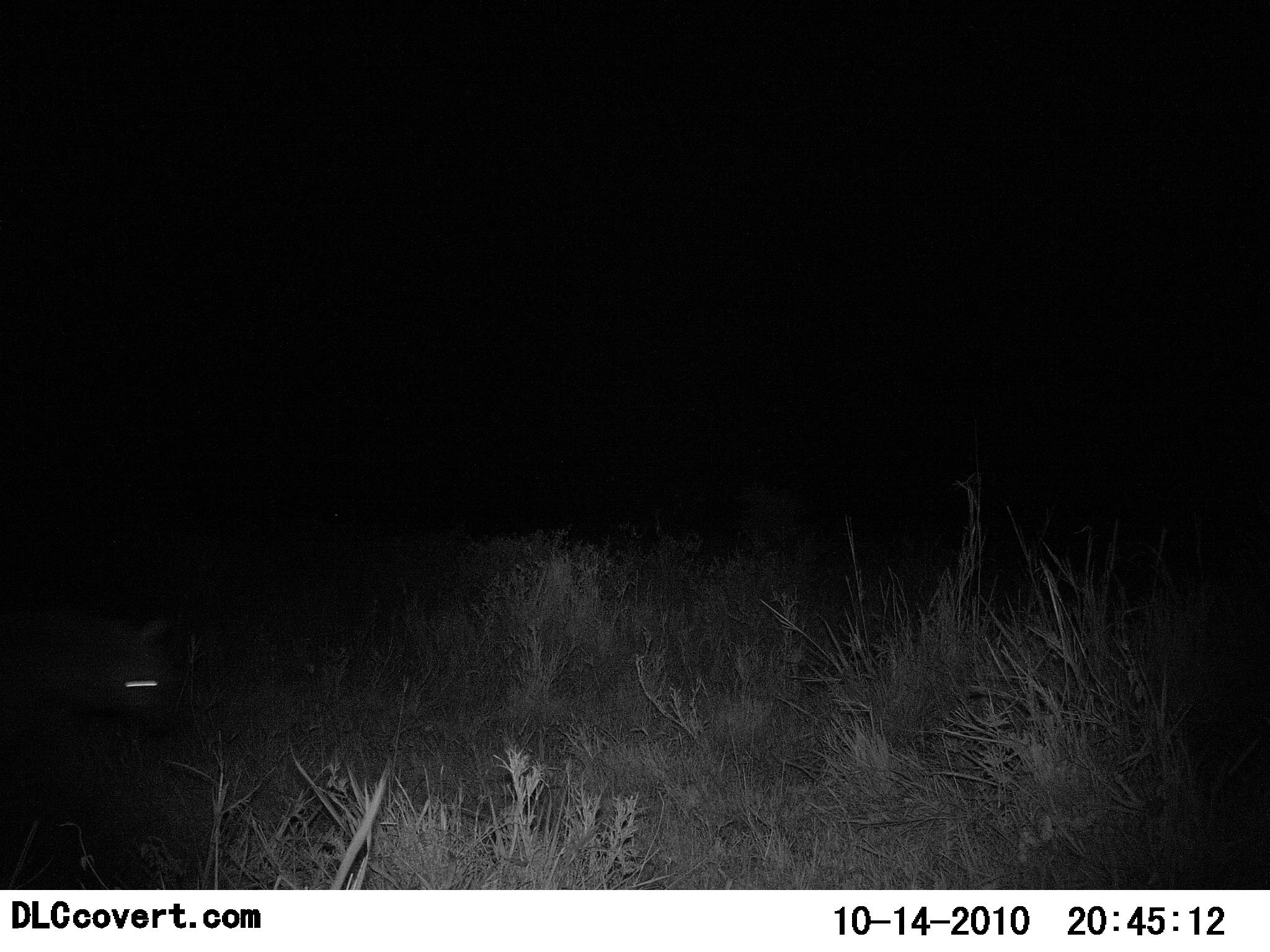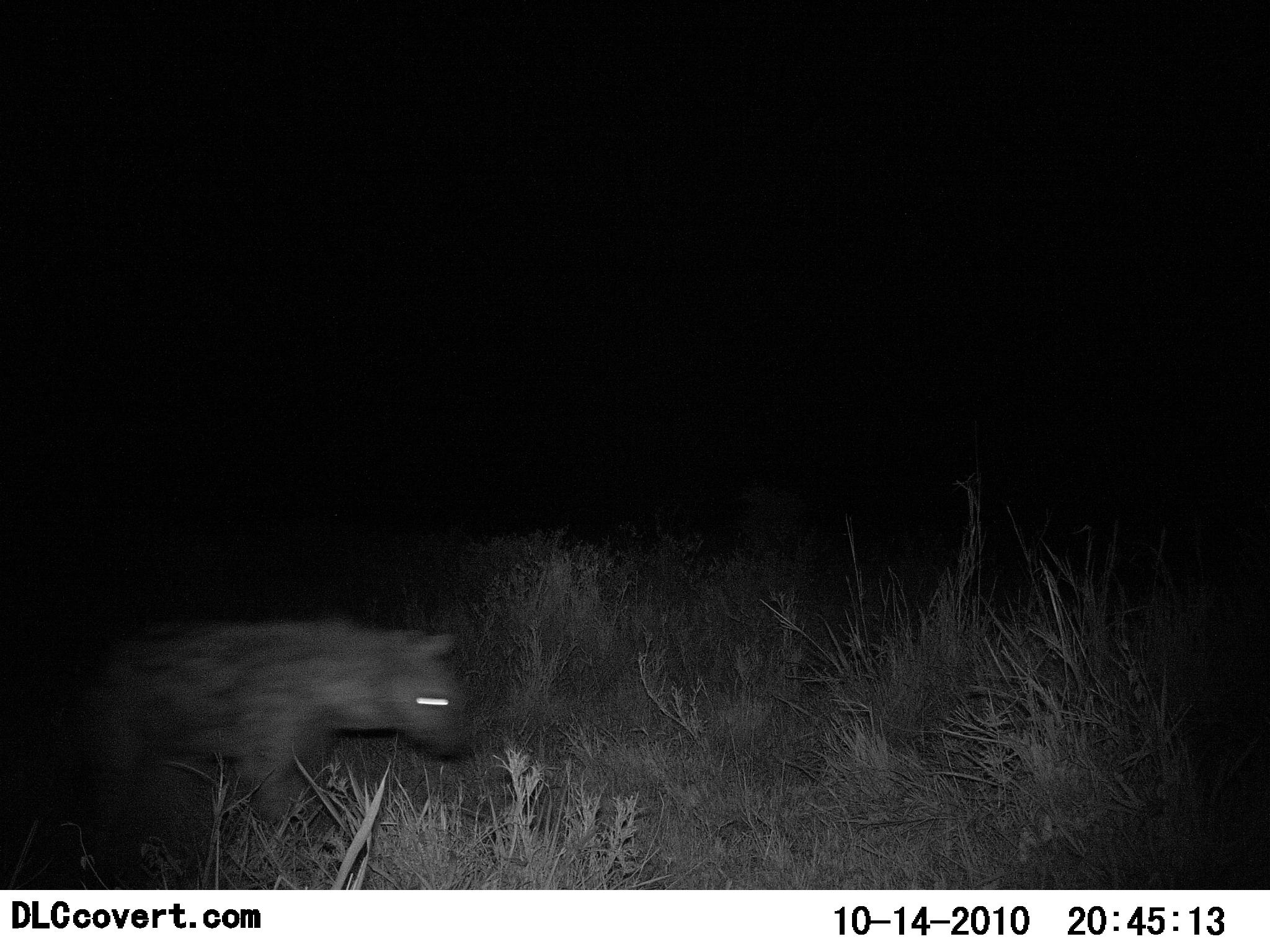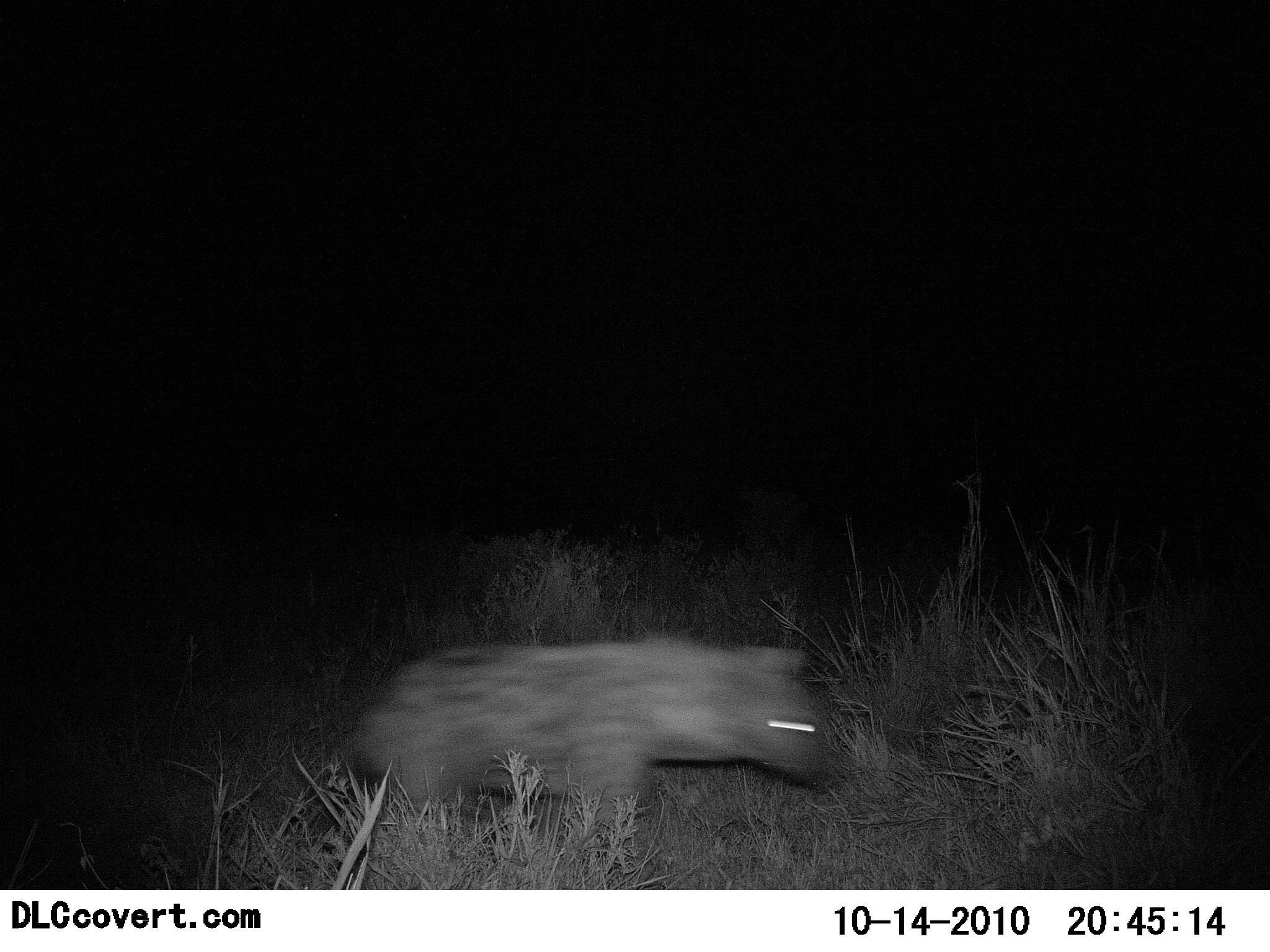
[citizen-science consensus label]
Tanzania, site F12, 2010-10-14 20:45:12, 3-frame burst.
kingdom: Animalia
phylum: Chordata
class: Mammalia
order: Carnivora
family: Hyaenidae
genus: Crocuta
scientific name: Crocuta crocuta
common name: spotted hyena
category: hyenaspotted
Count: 1.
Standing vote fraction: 0%.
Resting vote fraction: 0%.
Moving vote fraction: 100%.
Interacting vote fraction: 0%.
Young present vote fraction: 6%.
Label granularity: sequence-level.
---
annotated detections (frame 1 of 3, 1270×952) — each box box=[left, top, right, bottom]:
animal: box=[1, 604, 177, 761]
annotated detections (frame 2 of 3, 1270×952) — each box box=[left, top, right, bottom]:
animal: box=[57, 617, 476, 851]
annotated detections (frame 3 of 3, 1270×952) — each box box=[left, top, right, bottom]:
animal: box=[309, 634, 829, 860]